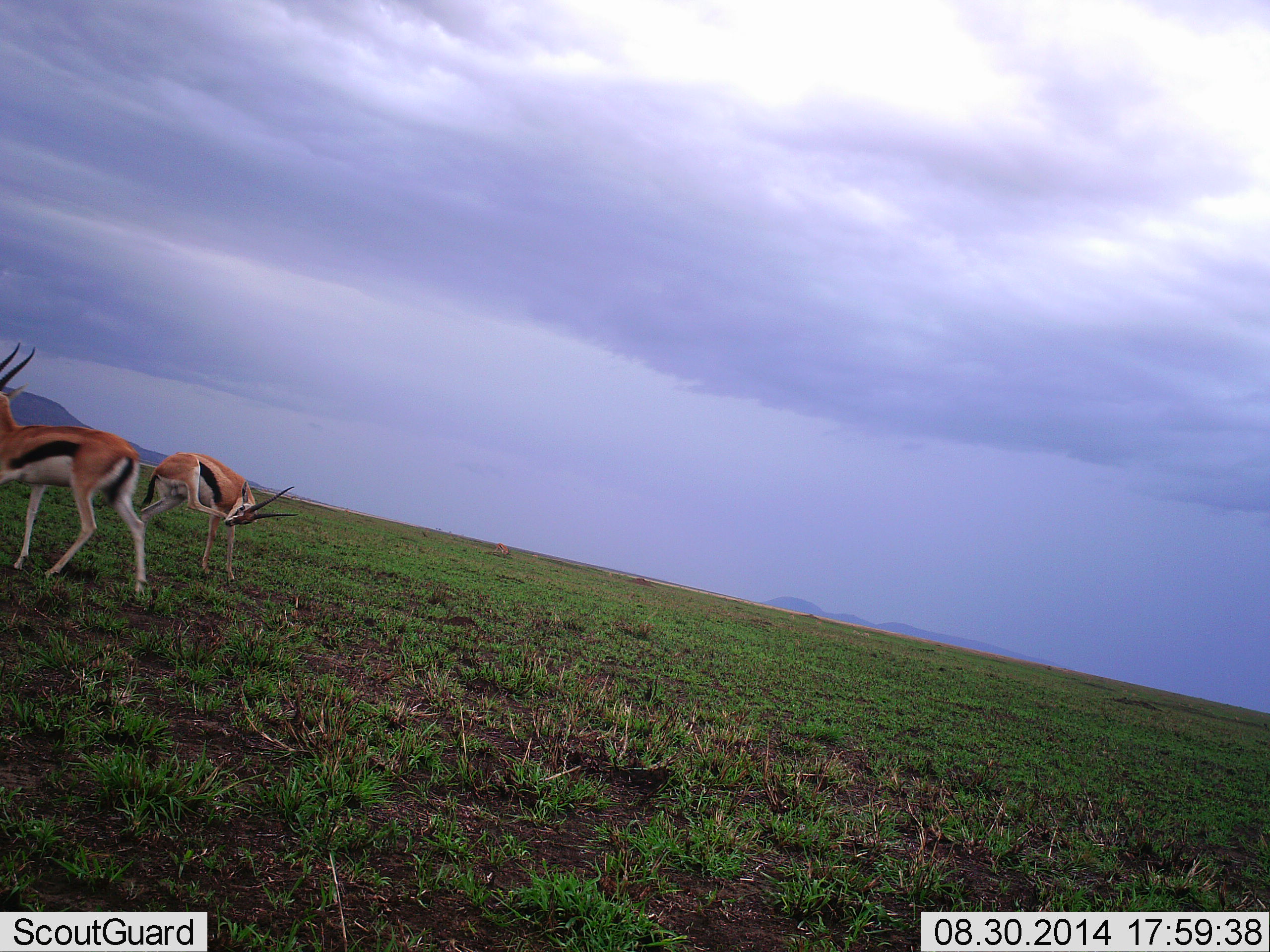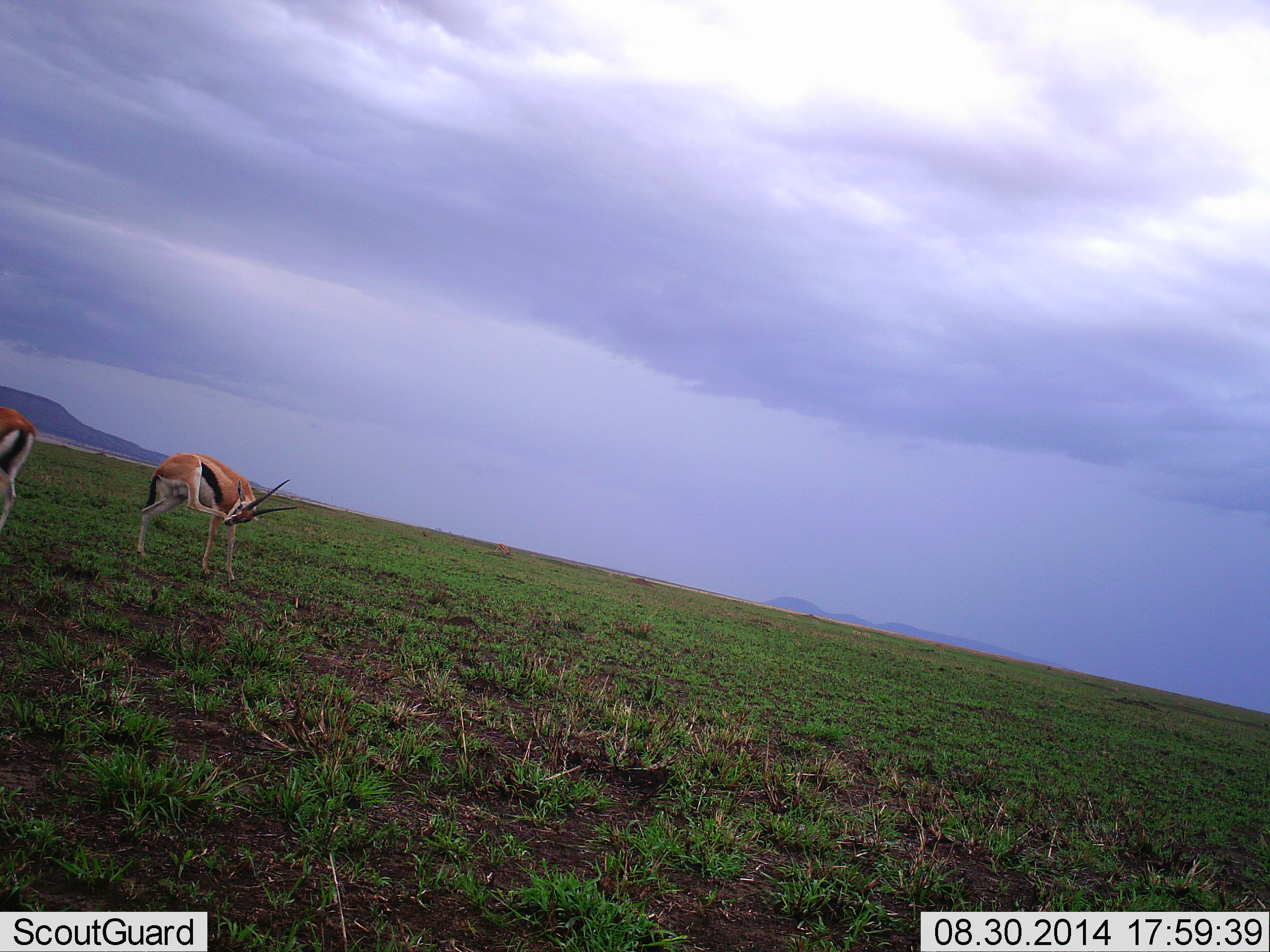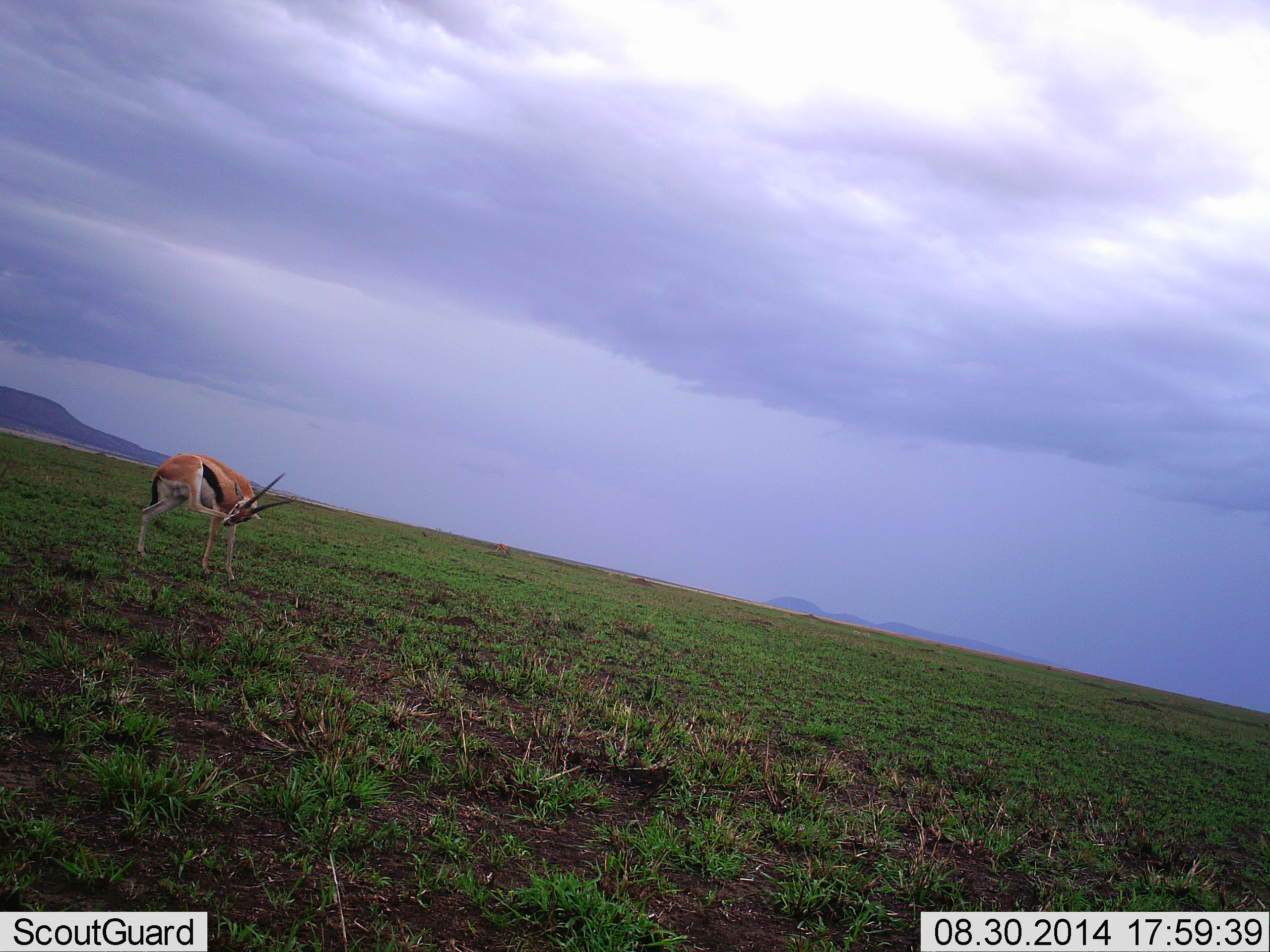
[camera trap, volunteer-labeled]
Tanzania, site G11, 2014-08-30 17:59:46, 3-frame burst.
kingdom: Animalia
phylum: Chordata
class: Mammalia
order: Artiodactyla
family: Bovidae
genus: Eudorcas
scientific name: Eudorcas thomsonii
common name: thomson's gazelle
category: gazellethomsons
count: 2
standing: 75%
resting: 0%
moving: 92%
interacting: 0%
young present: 0%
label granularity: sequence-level